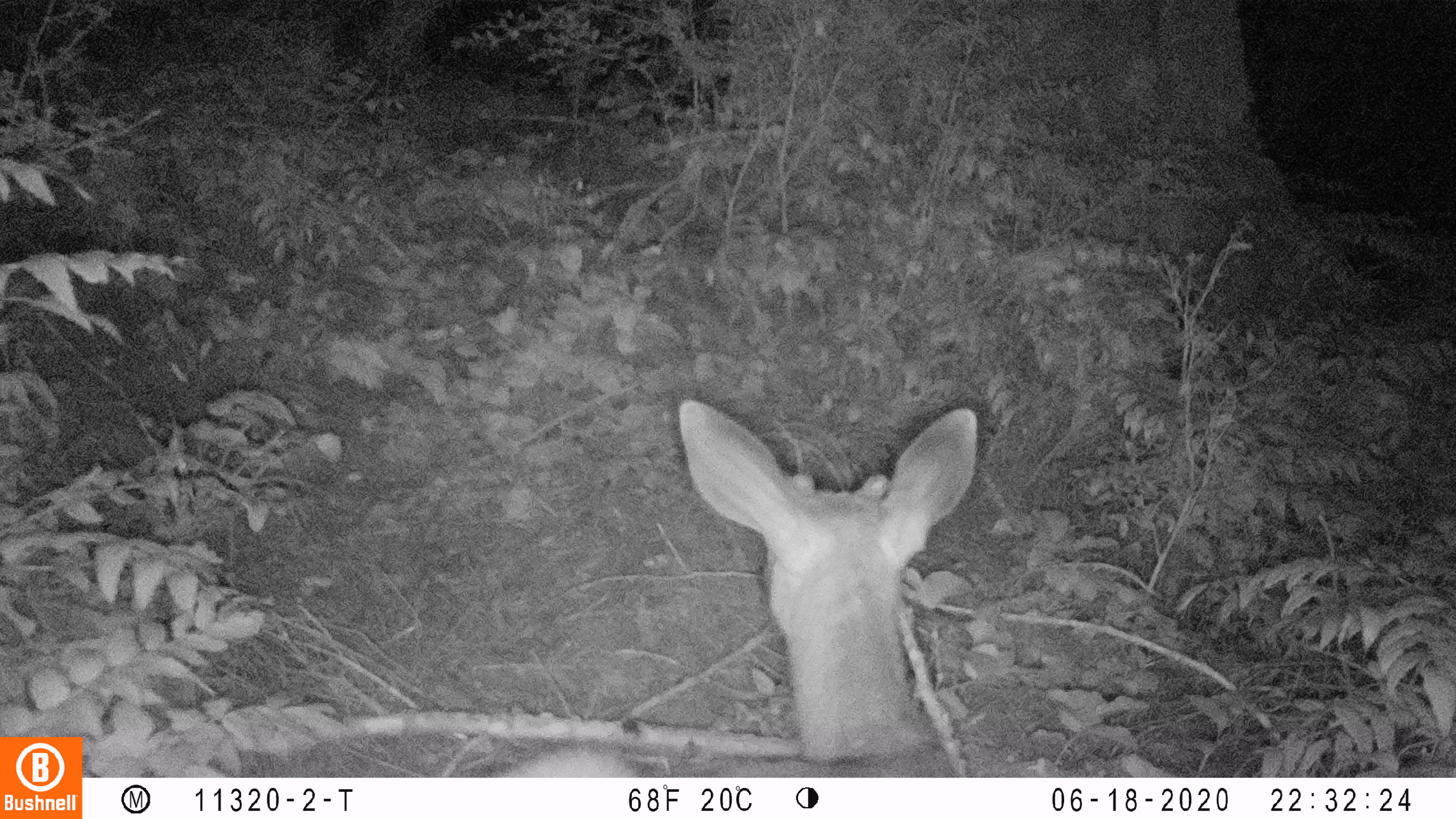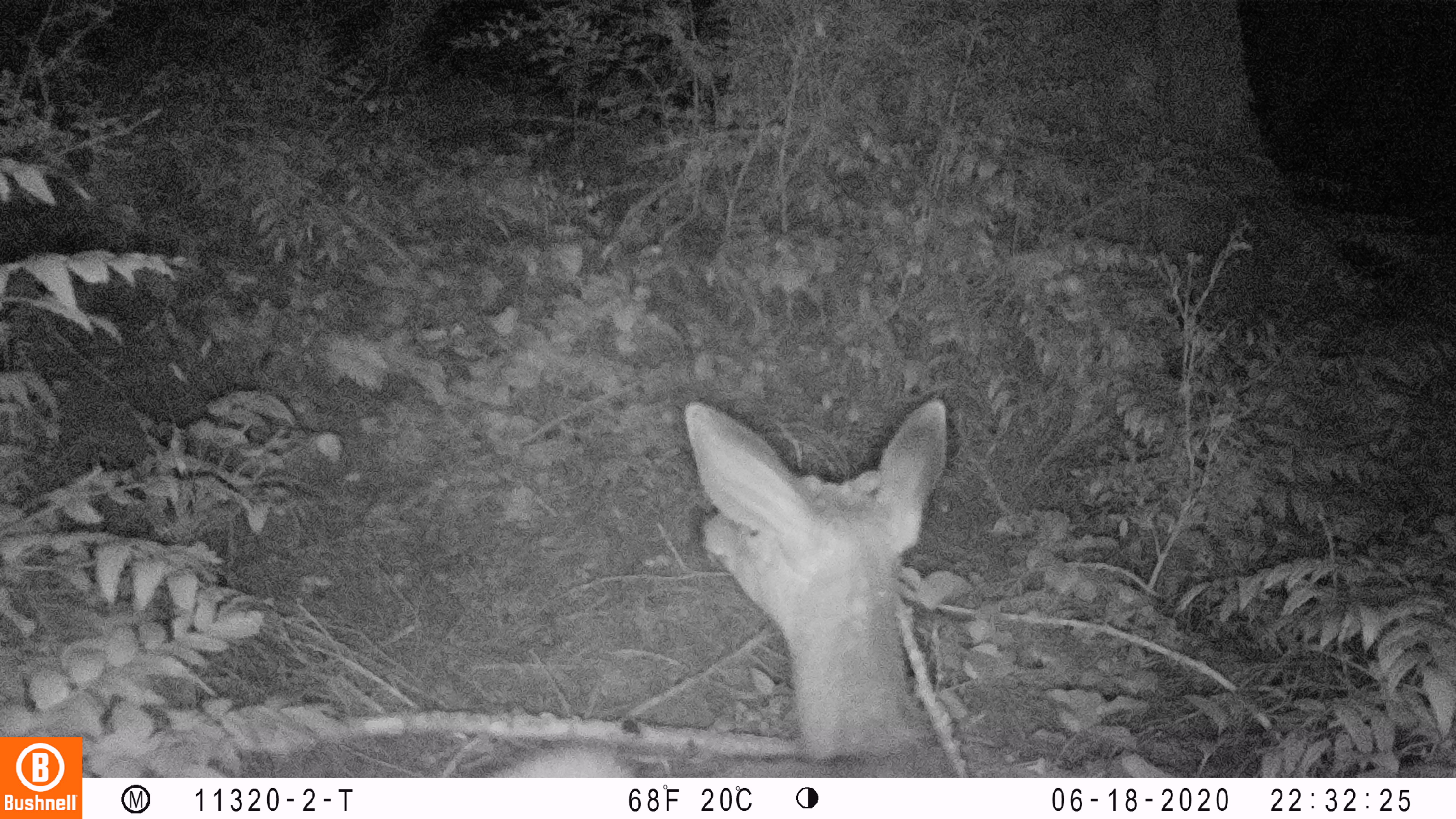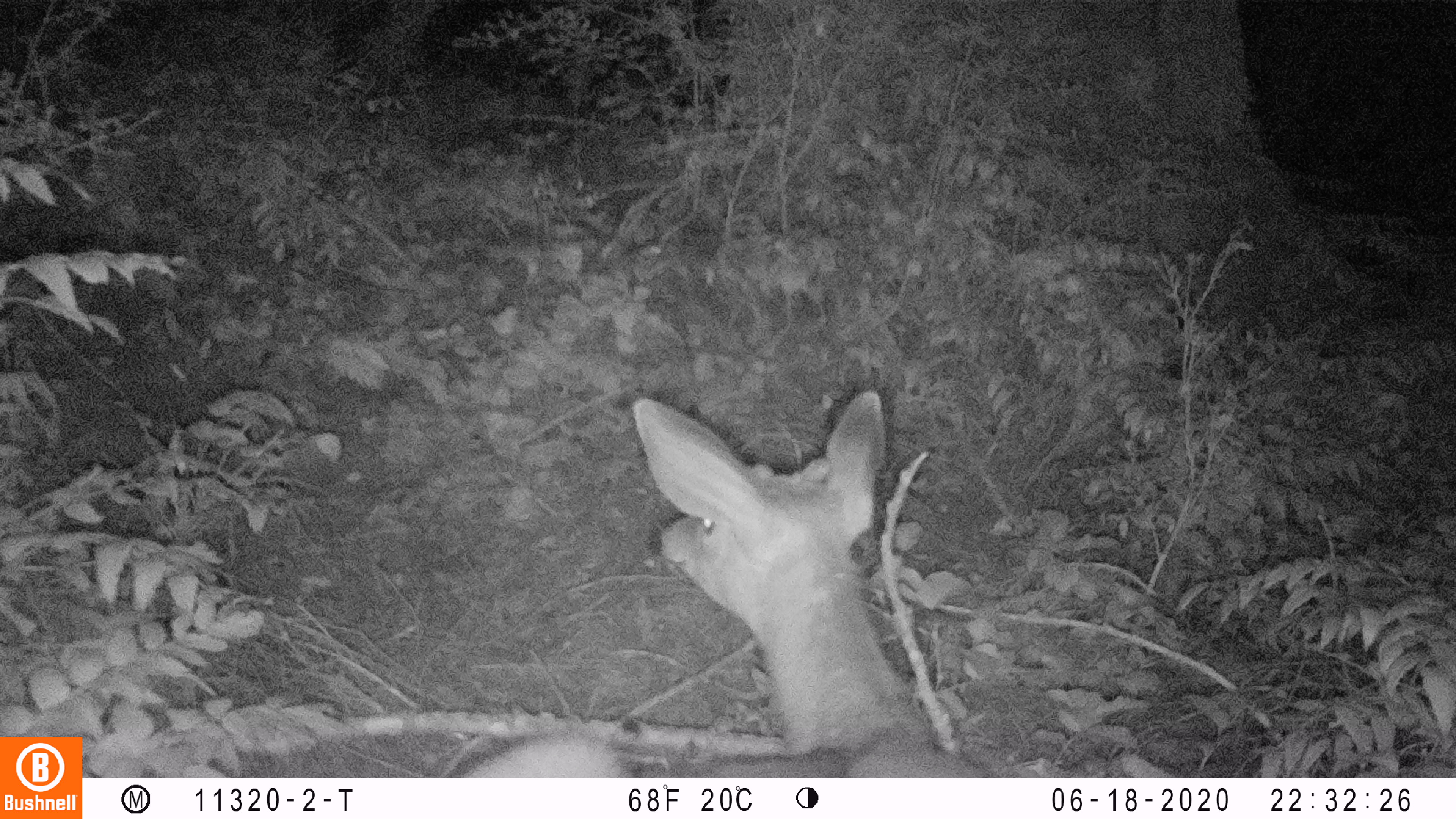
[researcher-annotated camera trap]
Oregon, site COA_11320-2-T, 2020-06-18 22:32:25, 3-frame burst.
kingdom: Animalia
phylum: Chordata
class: Mammalia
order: Artiodactyla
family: Cervidae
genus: Odocoileus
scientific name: Odocoileus hemionus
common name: black-tailed deer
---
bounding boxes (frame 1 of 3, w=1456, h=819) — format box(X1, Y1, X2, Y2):
black-tailed deer: box(516, 391, 977, 772)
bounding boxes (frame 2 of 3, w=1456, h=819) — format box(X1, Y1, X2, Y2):
black-tailed deer: box(495, 383, 973, 772)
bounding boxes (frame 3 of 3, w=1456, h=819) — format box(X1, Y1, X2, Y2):
black-tailed deer: box(469, 383, 977, 772)